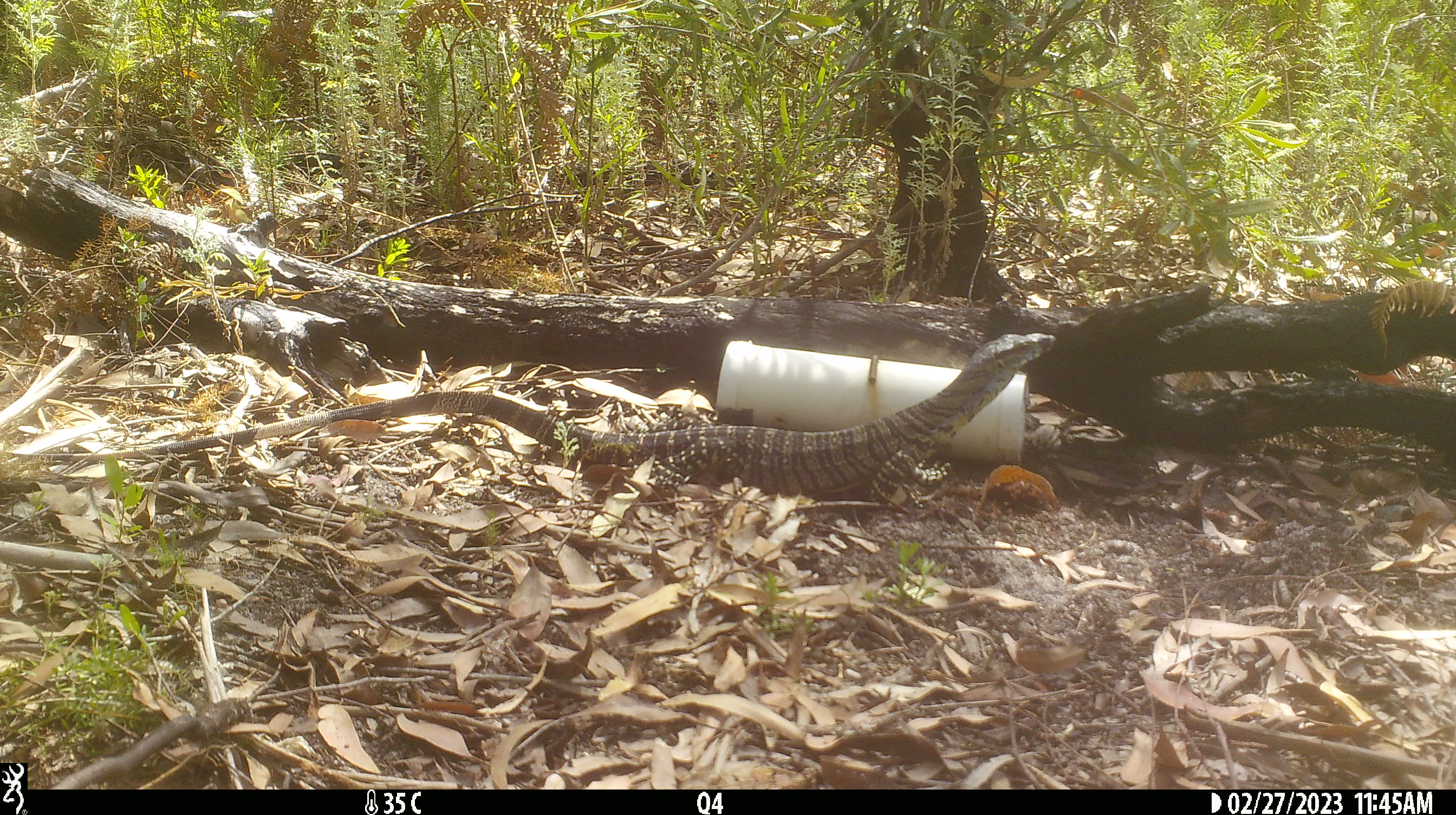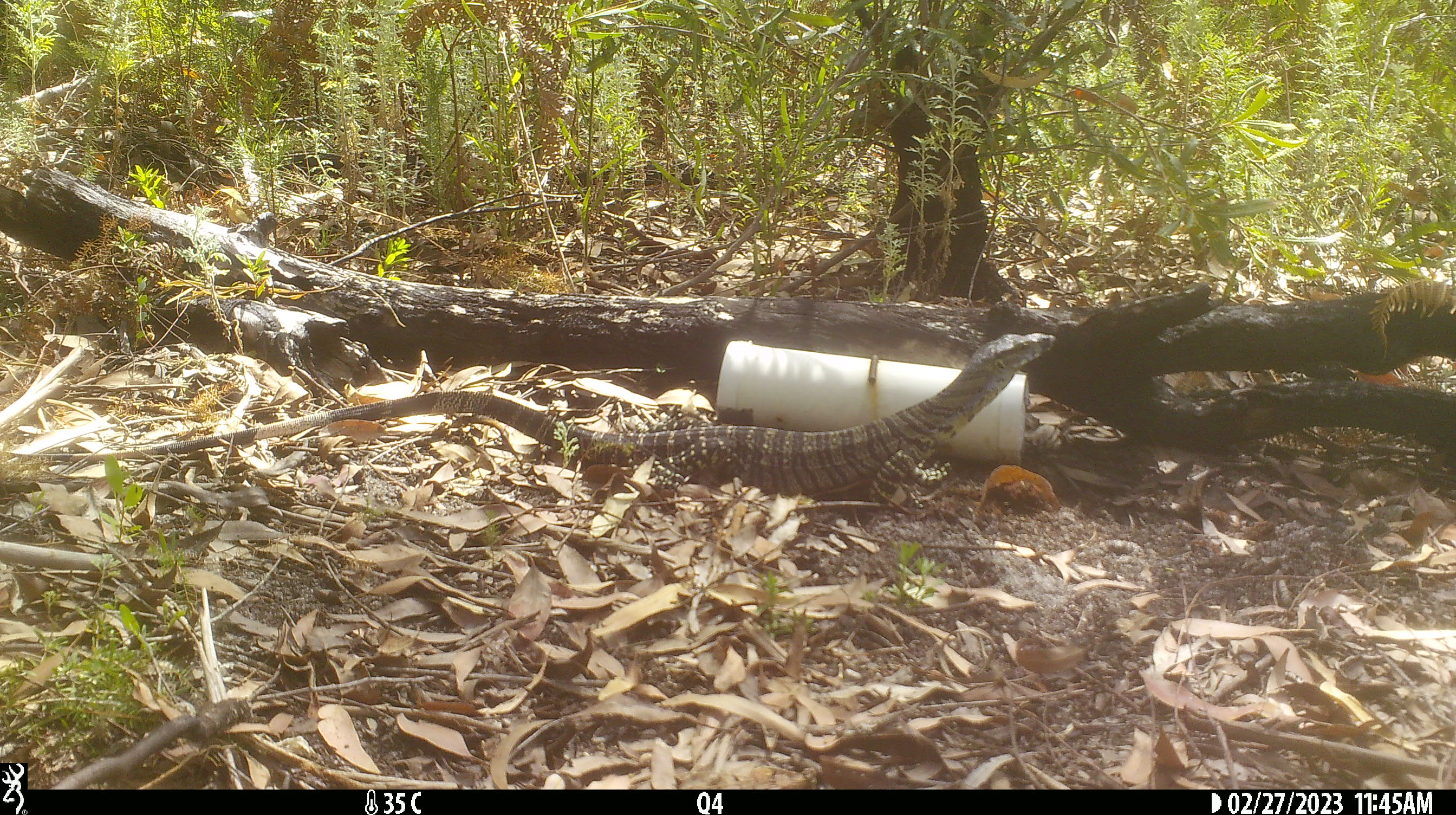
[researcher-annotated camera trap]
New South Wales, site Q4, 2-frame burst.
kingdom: Animalia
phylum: Chordata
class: Reptilia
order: Squamata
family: Varanidae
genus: Varanus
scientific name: Varanus varius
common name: lace monitor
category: goanna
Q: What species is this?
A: Goanna (lace monitor) (Varanus varius).